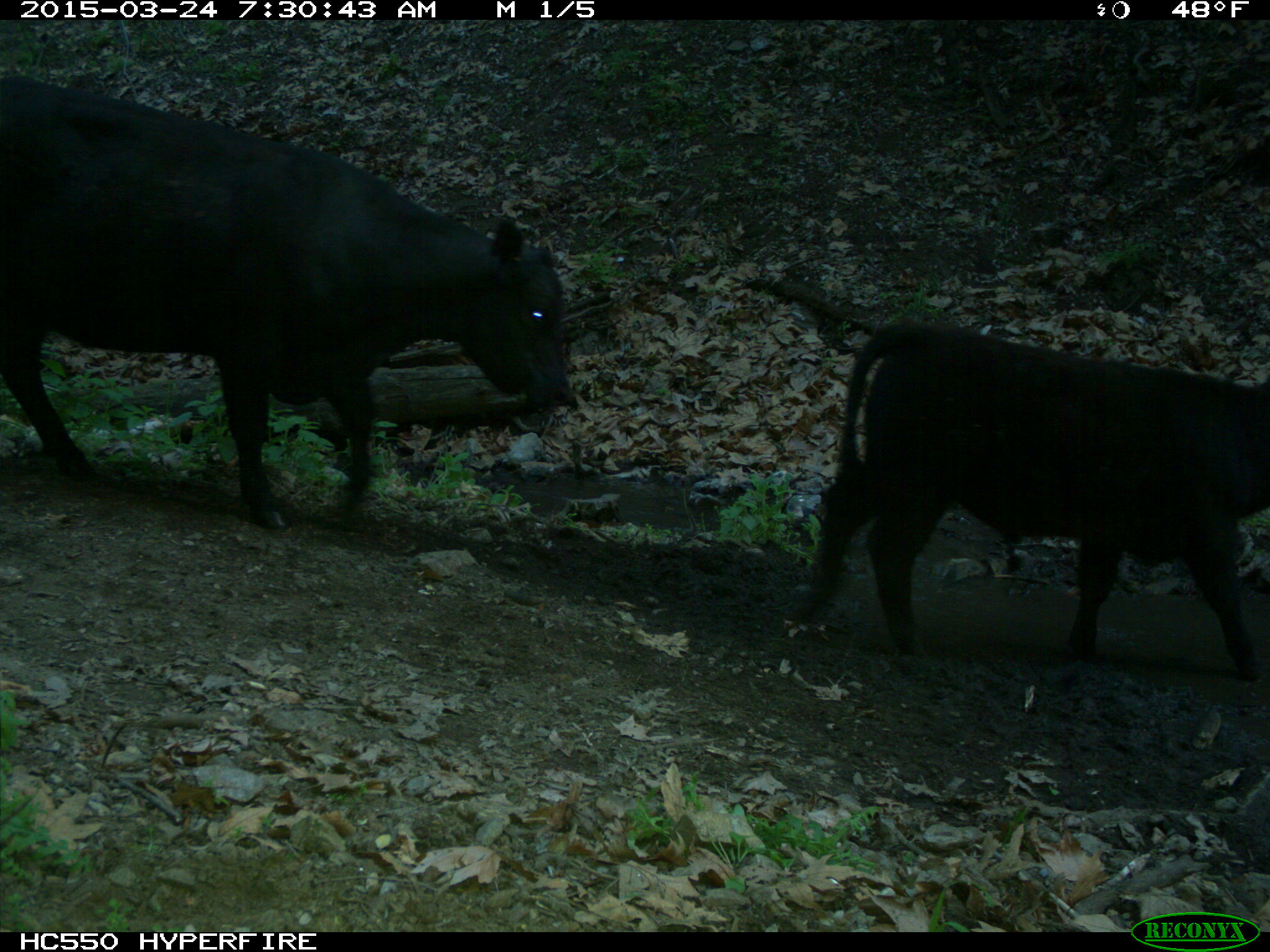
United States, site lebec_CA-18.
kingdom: Animalia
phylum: Chordata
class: Mammalia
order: Artiodactyla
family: Bovidae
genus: Bos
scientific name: Bos taurus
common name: domestic cow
Bos taurus (domestic cow).